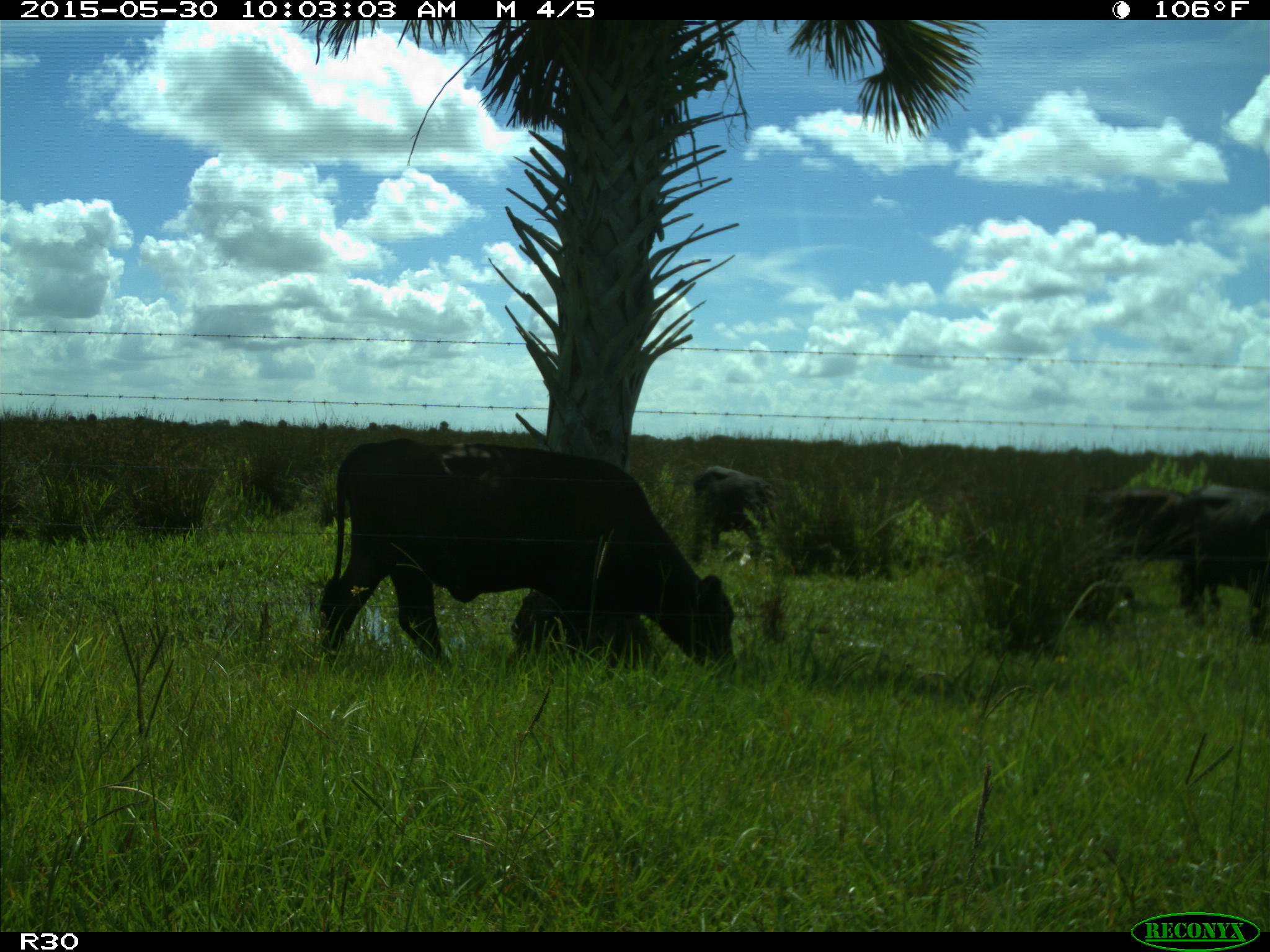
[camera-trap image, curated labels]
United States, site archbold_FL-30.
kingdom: Animalia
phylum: Chordata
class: Mammalia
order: Artiodactyla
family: Bovidae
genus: Bos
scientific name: Bos taurus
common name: domestic cow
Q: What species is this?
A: Bos taurus (domestic cow).